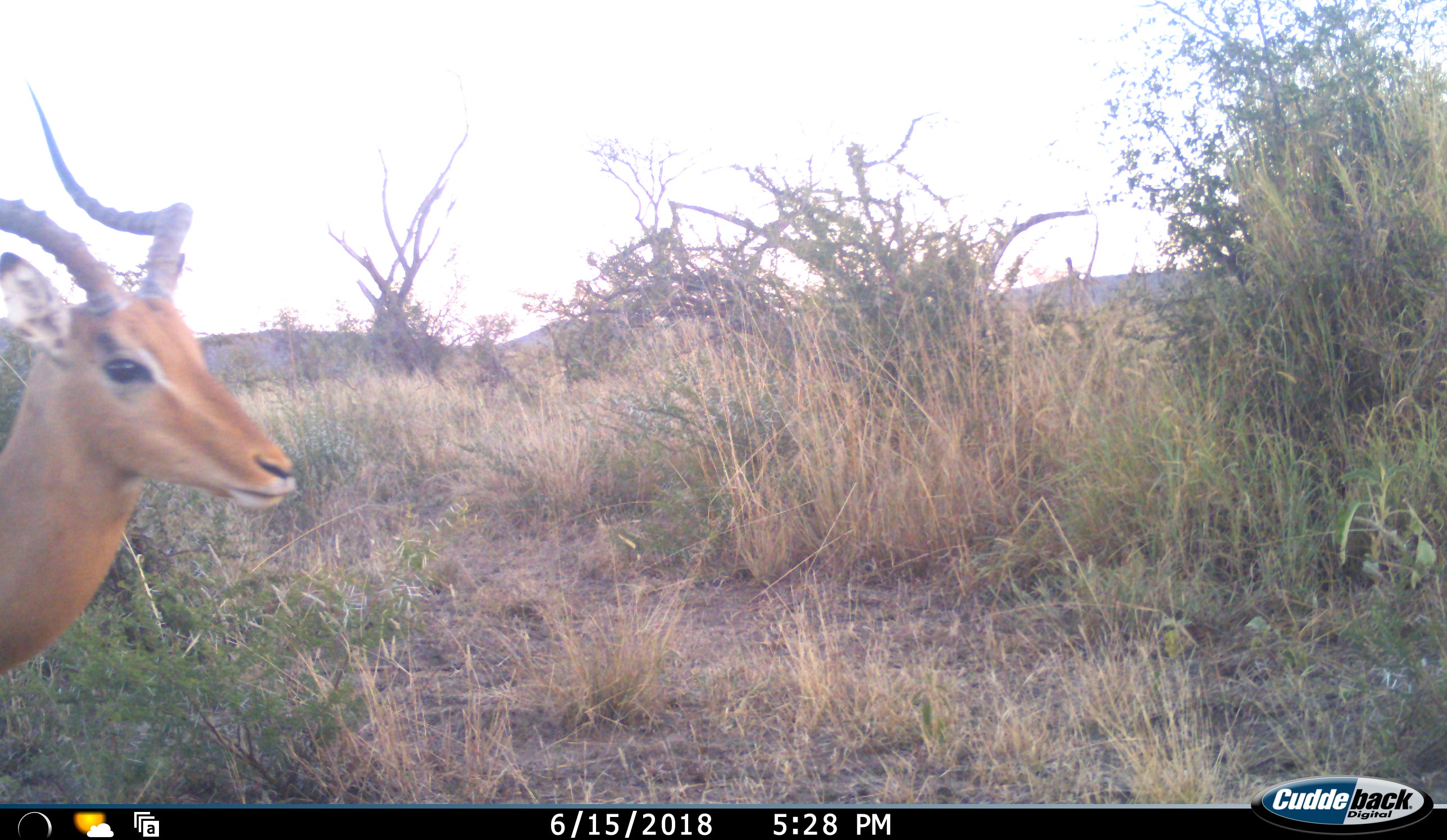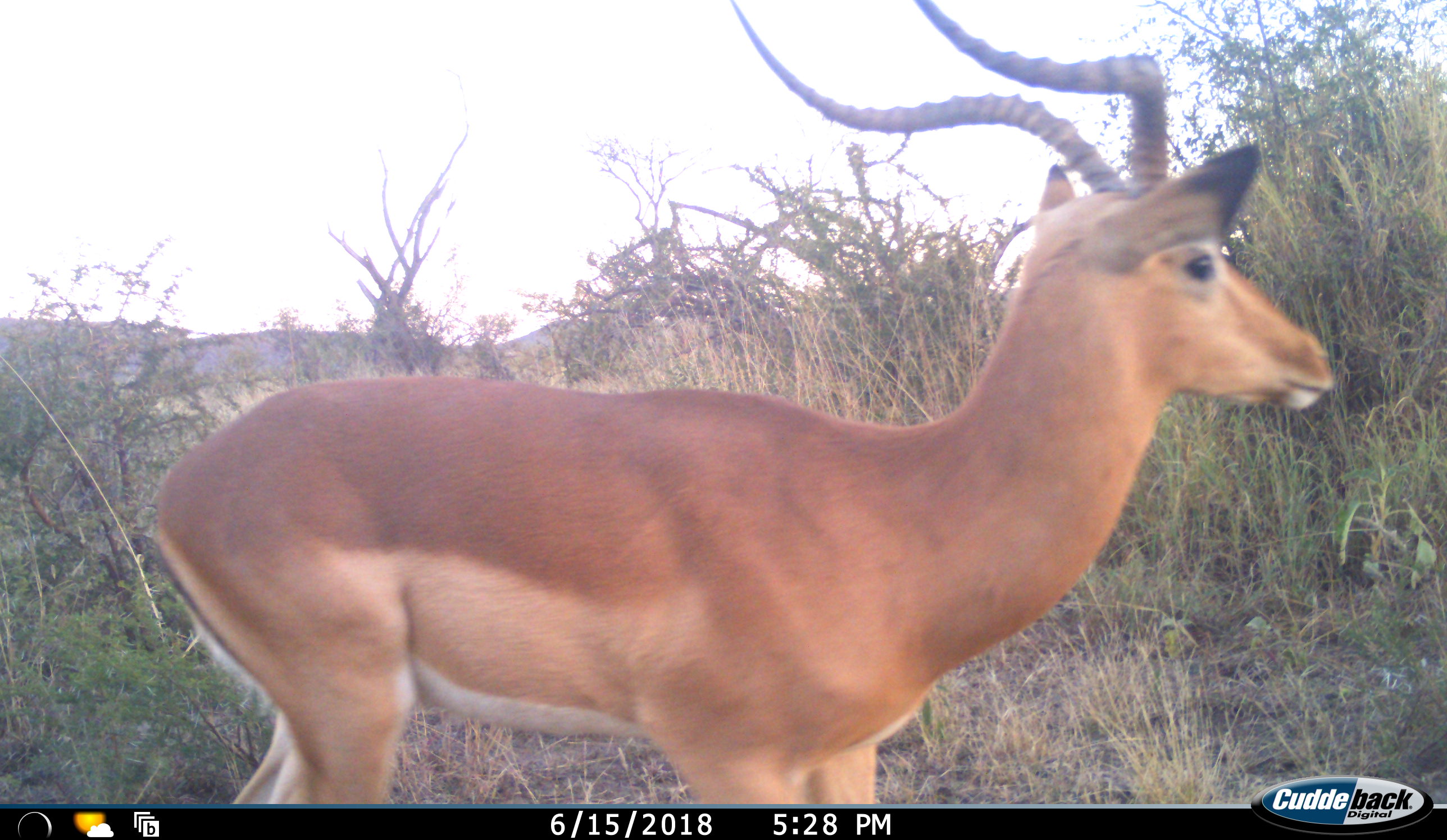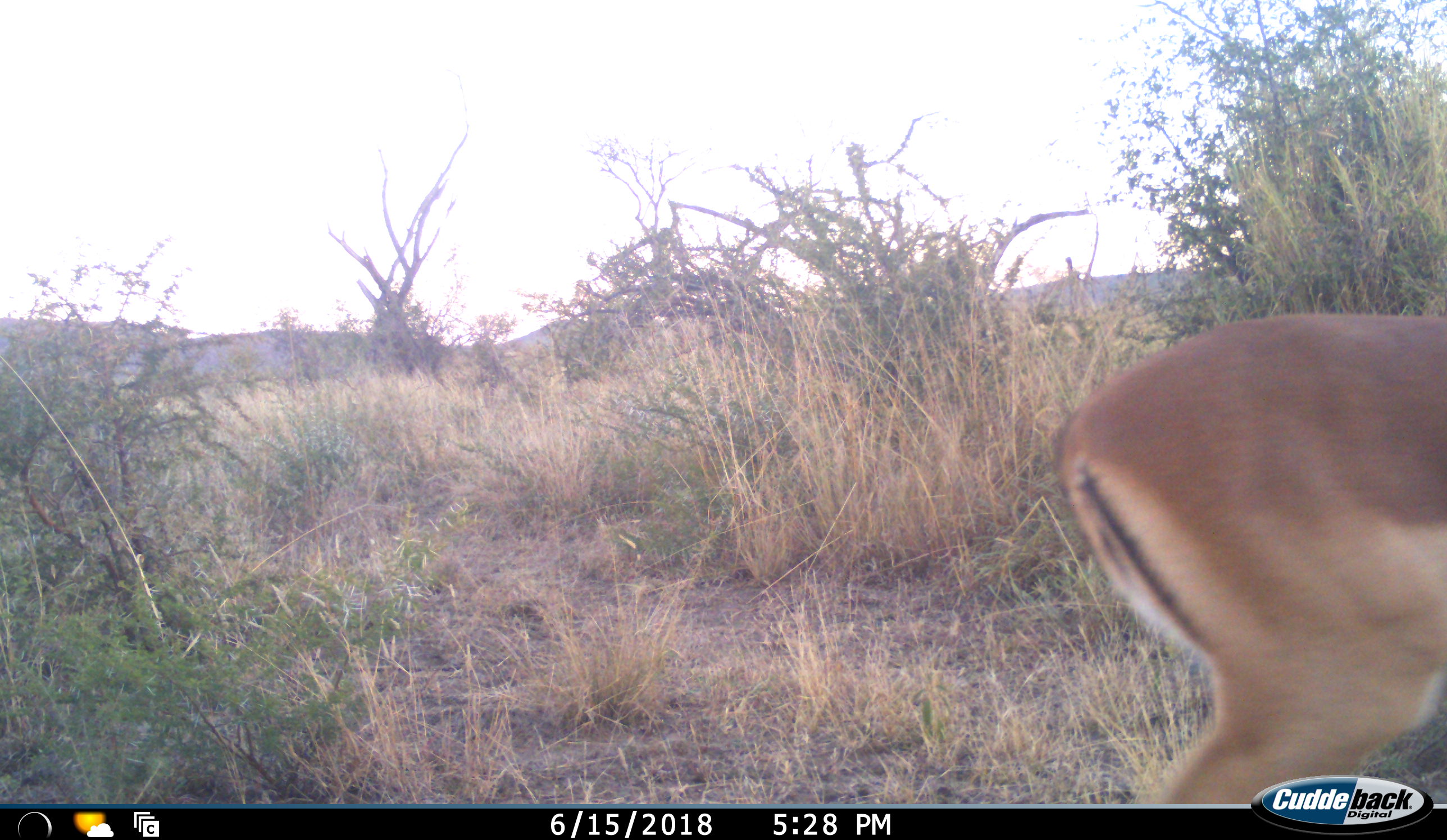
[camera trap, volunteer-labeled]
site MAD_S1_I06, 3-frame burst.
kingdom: Animalia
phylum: Chordata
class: Mammalia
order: Artiodactyla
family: Bovidae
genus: Aepyceros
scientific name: Aepyceros melampus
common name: impala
Impala (Aepyceros melampus), count 1. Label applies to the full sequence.